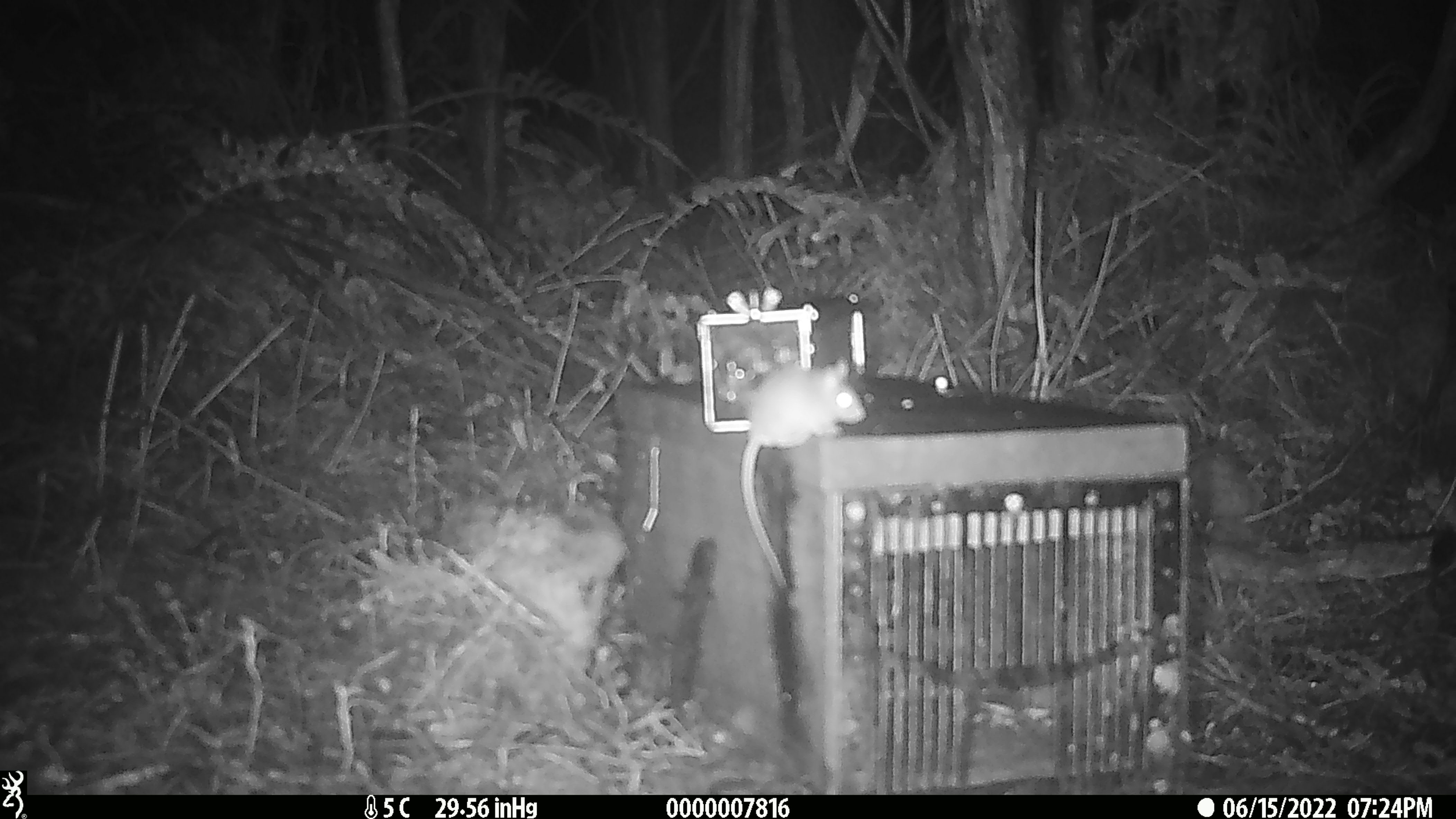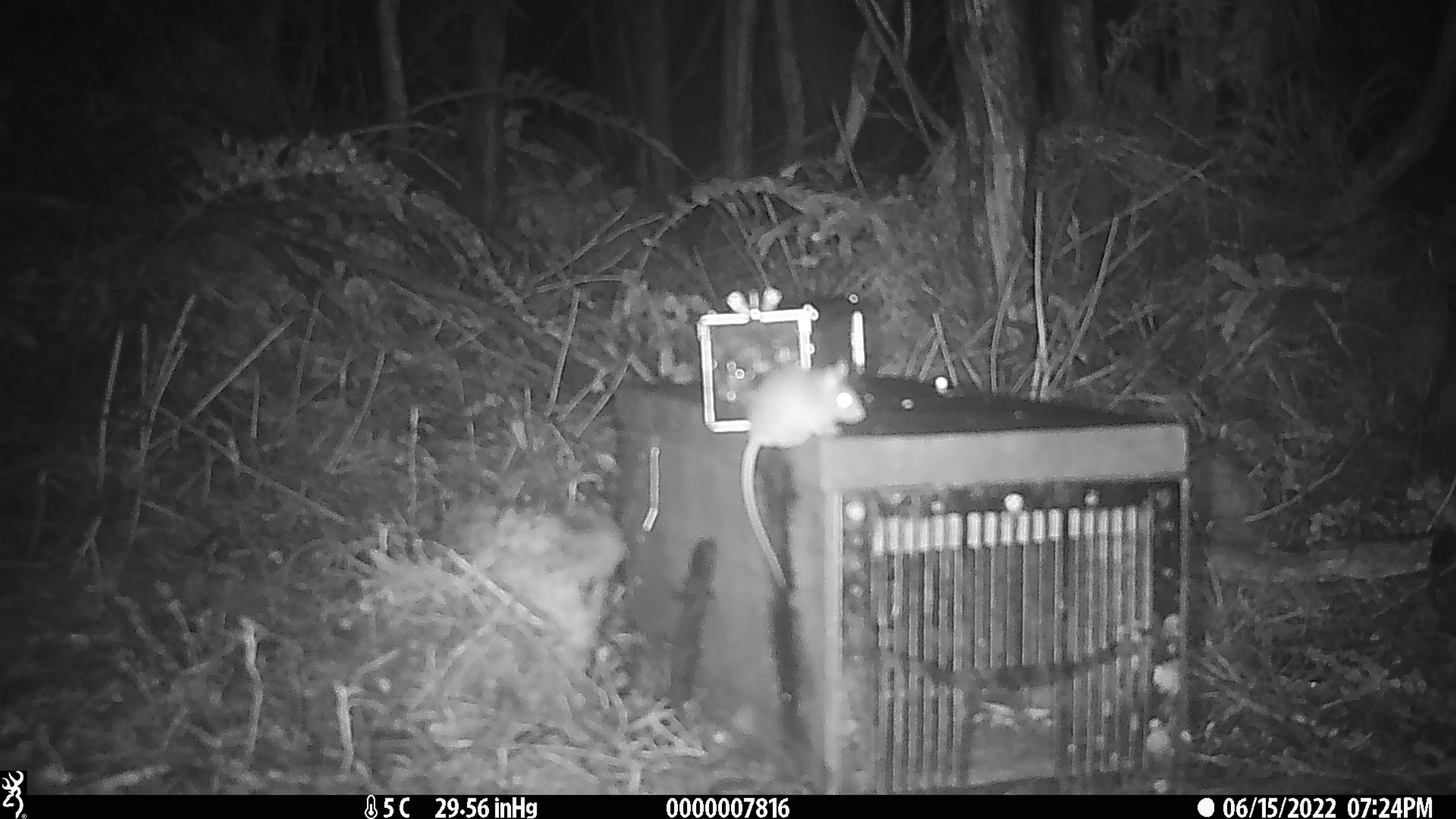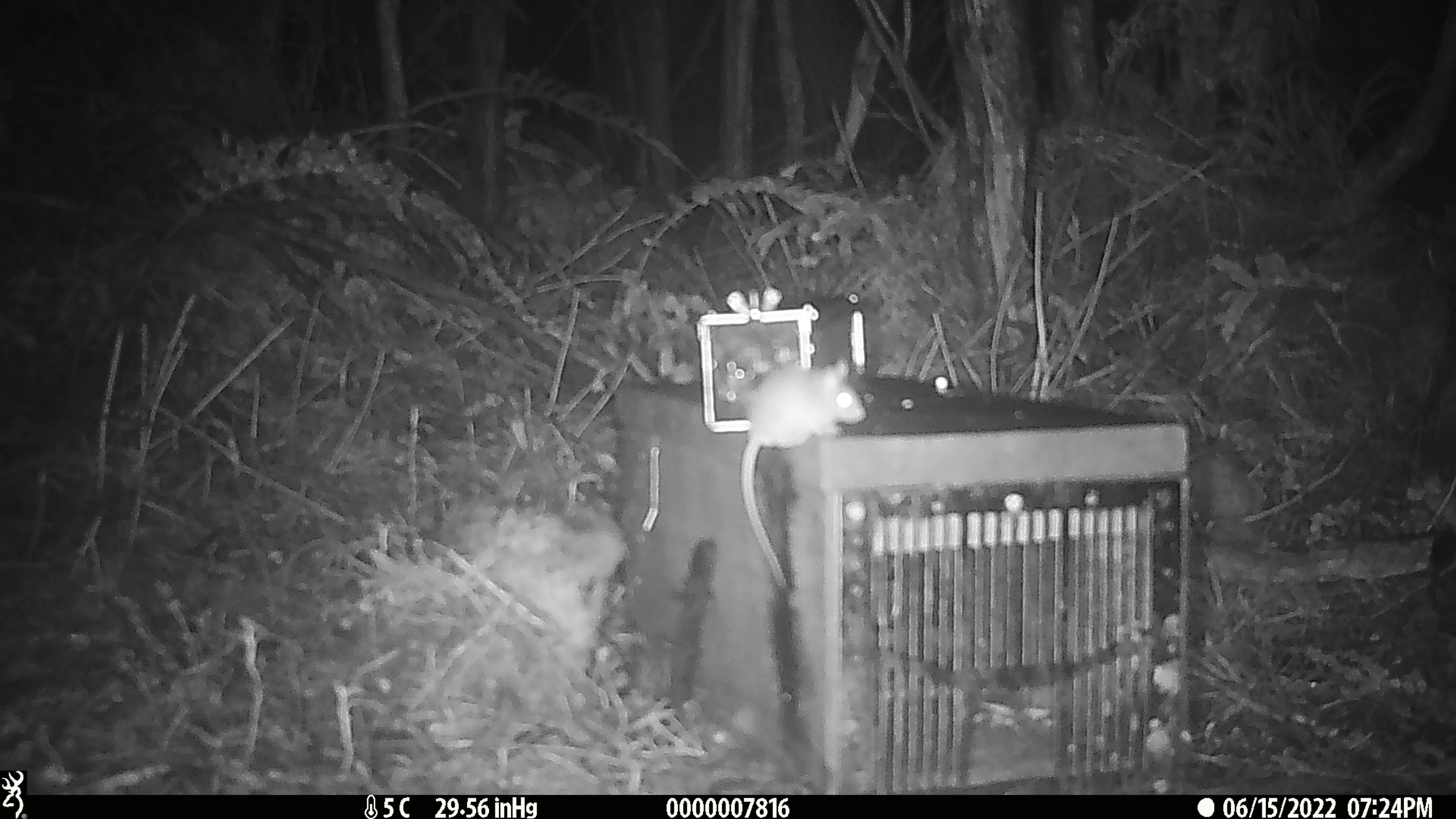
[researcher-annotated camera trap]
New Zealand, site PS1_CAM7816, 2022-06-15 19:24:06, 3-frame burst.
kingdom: Animalia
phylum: Chordata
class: Mammalia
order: Rodentia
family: Muridae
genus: Mus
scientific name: Mus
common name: mouse